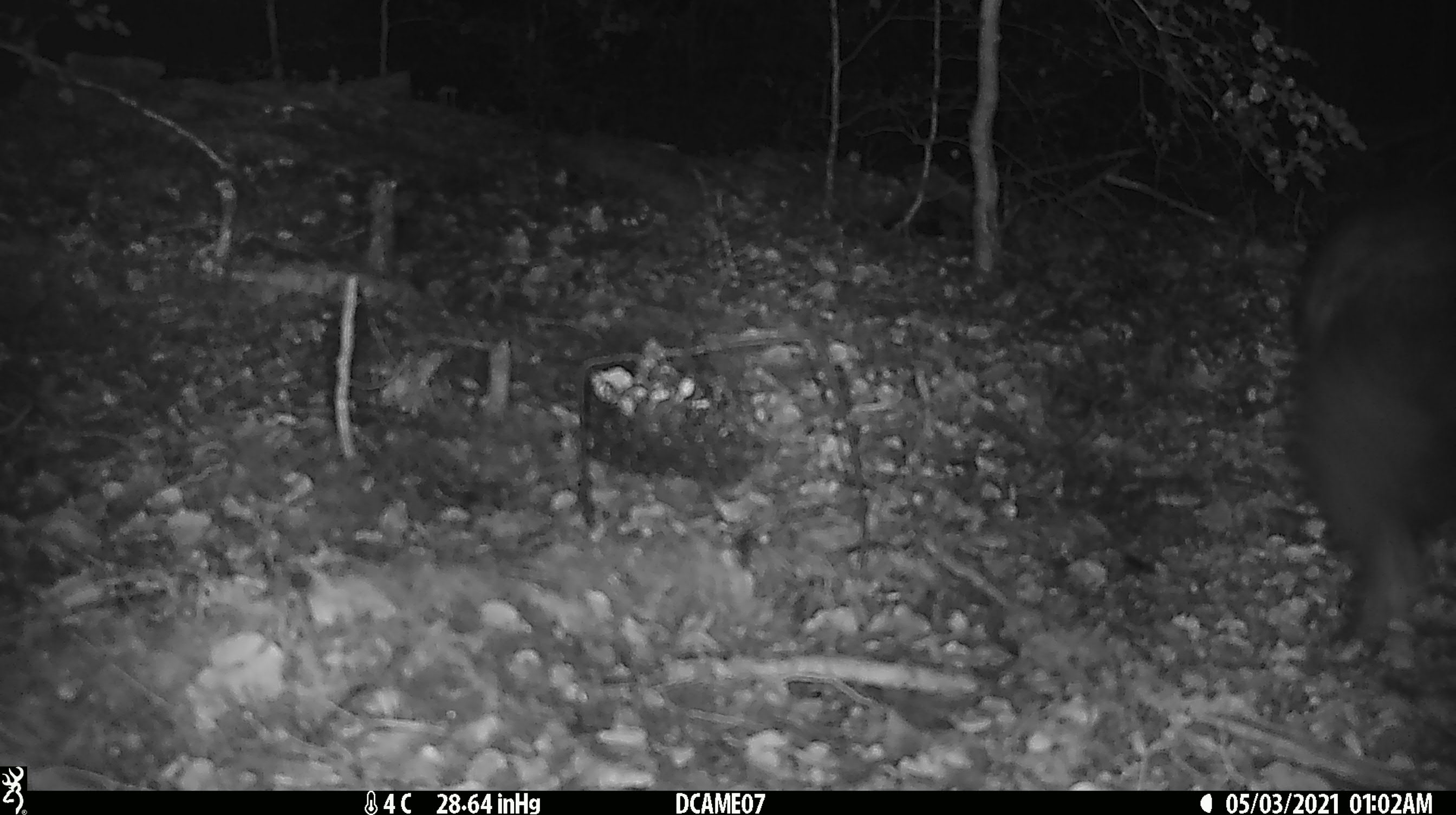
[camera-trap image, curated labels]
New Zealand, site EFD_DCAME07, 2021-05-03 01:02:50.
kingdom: Animalia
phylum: Chordata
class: Mammalia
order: Diprotodontia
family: Phalangeridae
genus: Trichosurus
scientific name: Trichosurus vulpecula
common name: common brushtail possum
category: possum